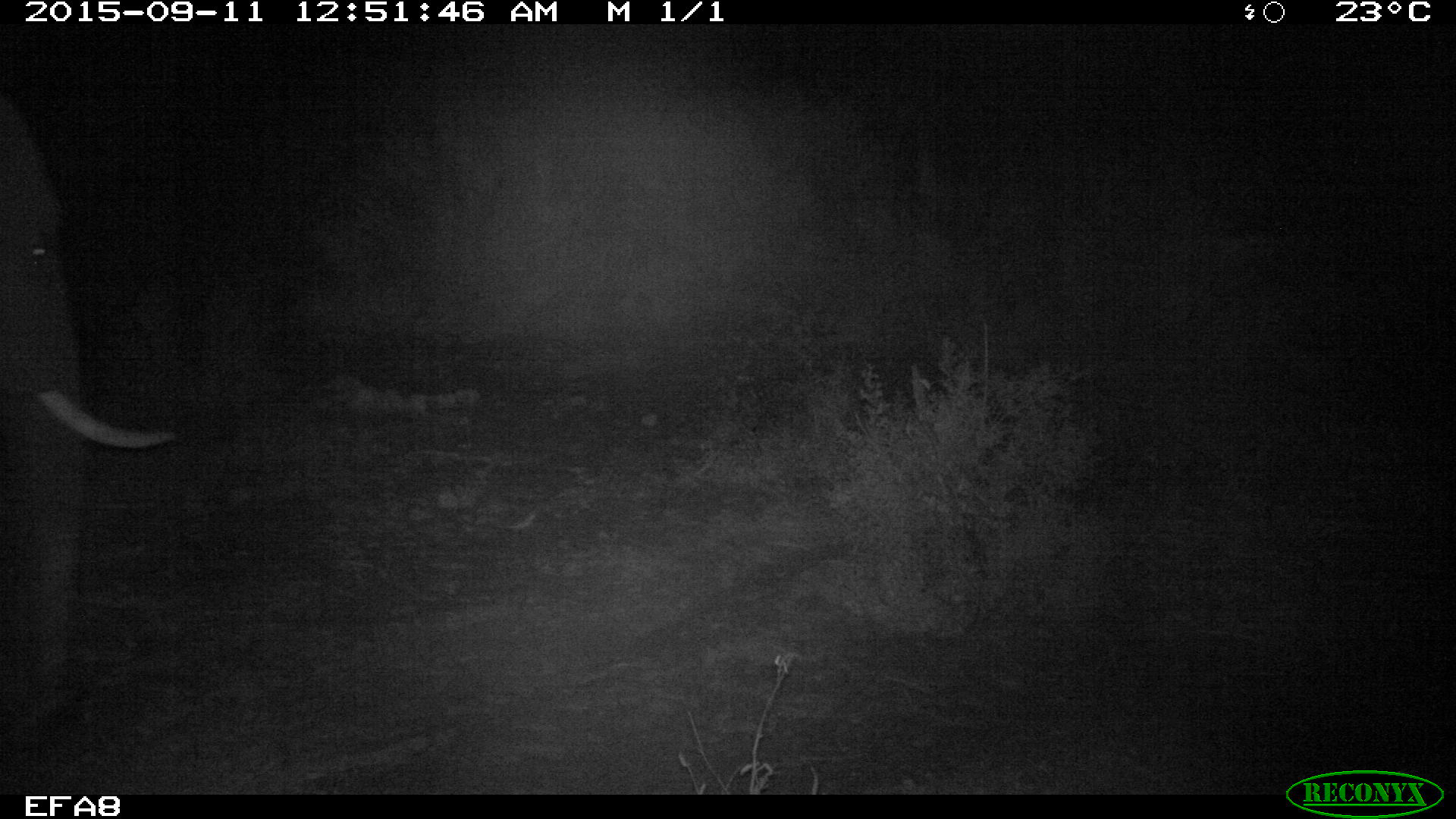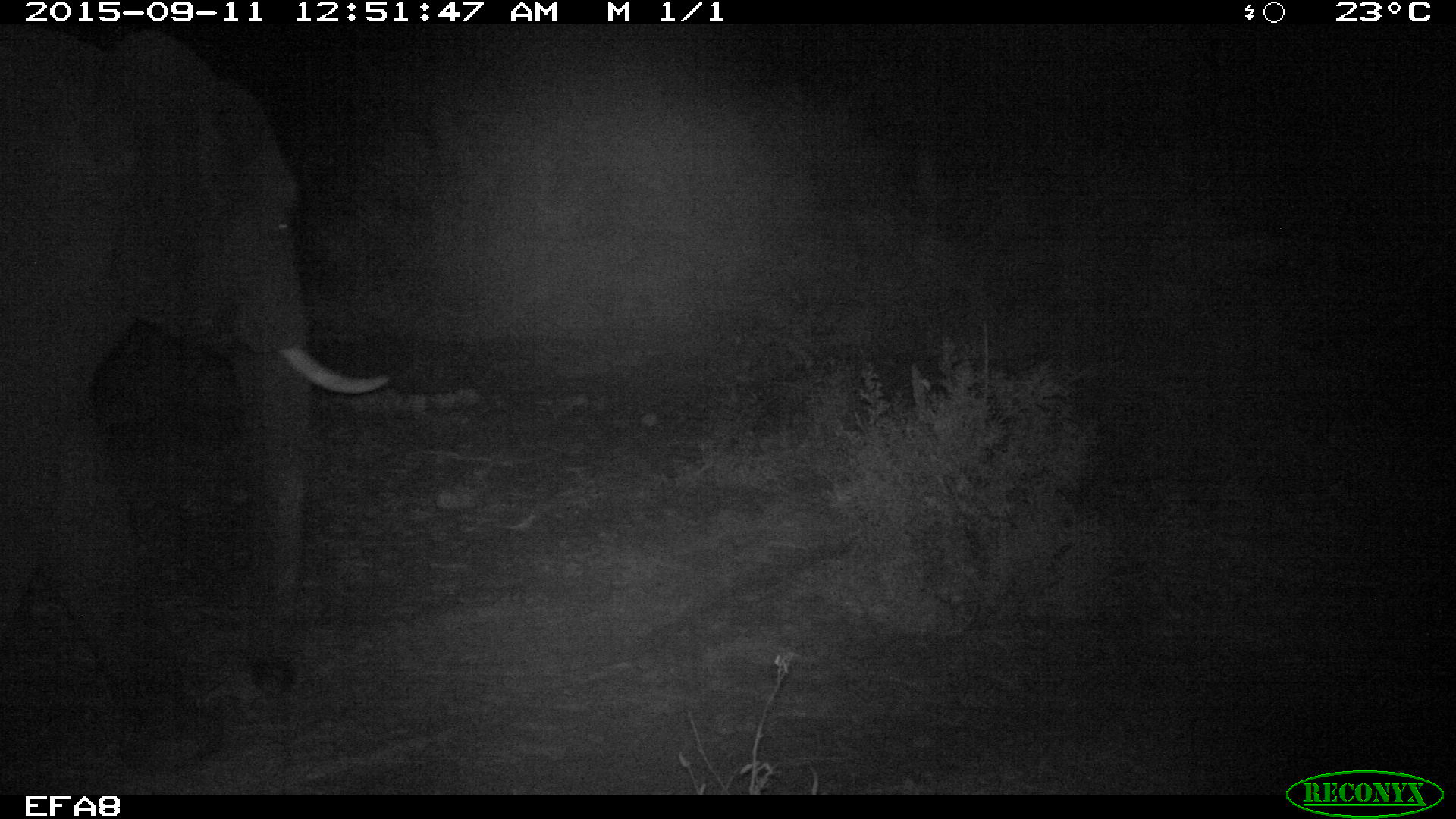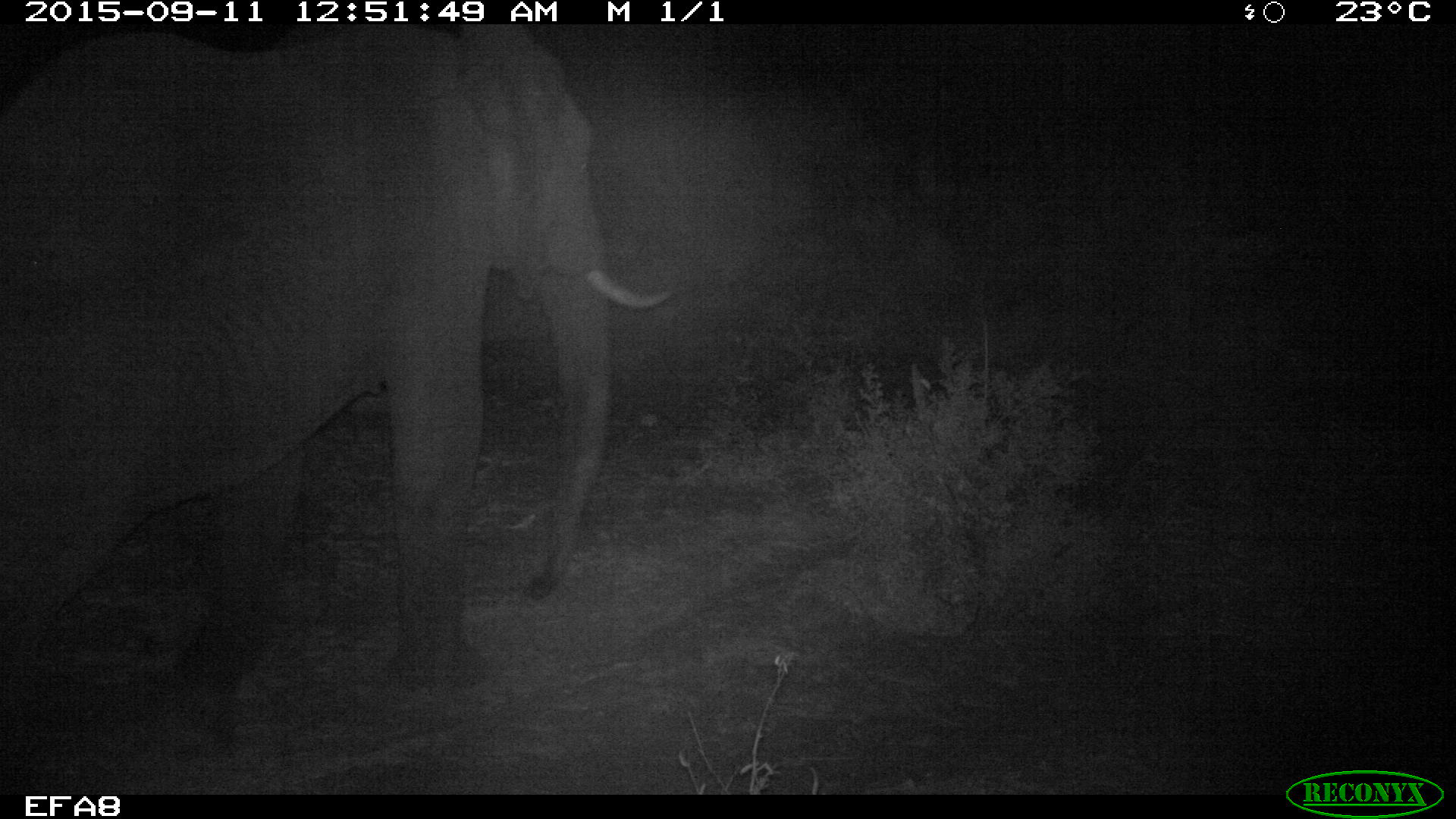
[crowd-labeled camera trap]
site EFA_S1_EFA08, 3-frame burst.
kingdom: Animalia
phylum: Chordata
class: Mammalia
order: Proboscidea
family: Elephantidae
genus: Loxodonta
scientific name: Loxodonta africana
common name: african bush elephant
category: elephant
Elephant (african bush elephant) (Loxodonta africana), count 1. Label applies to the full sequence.